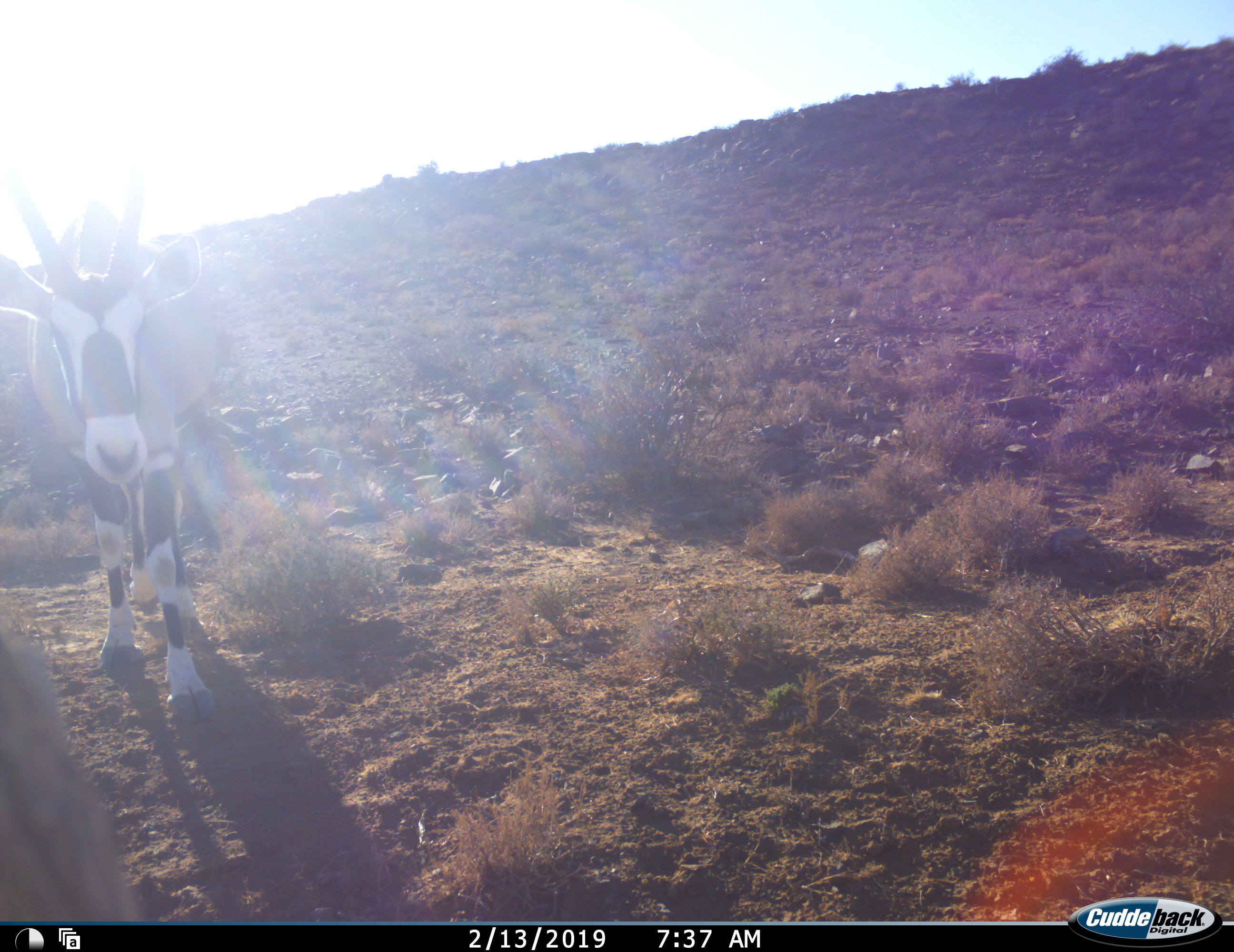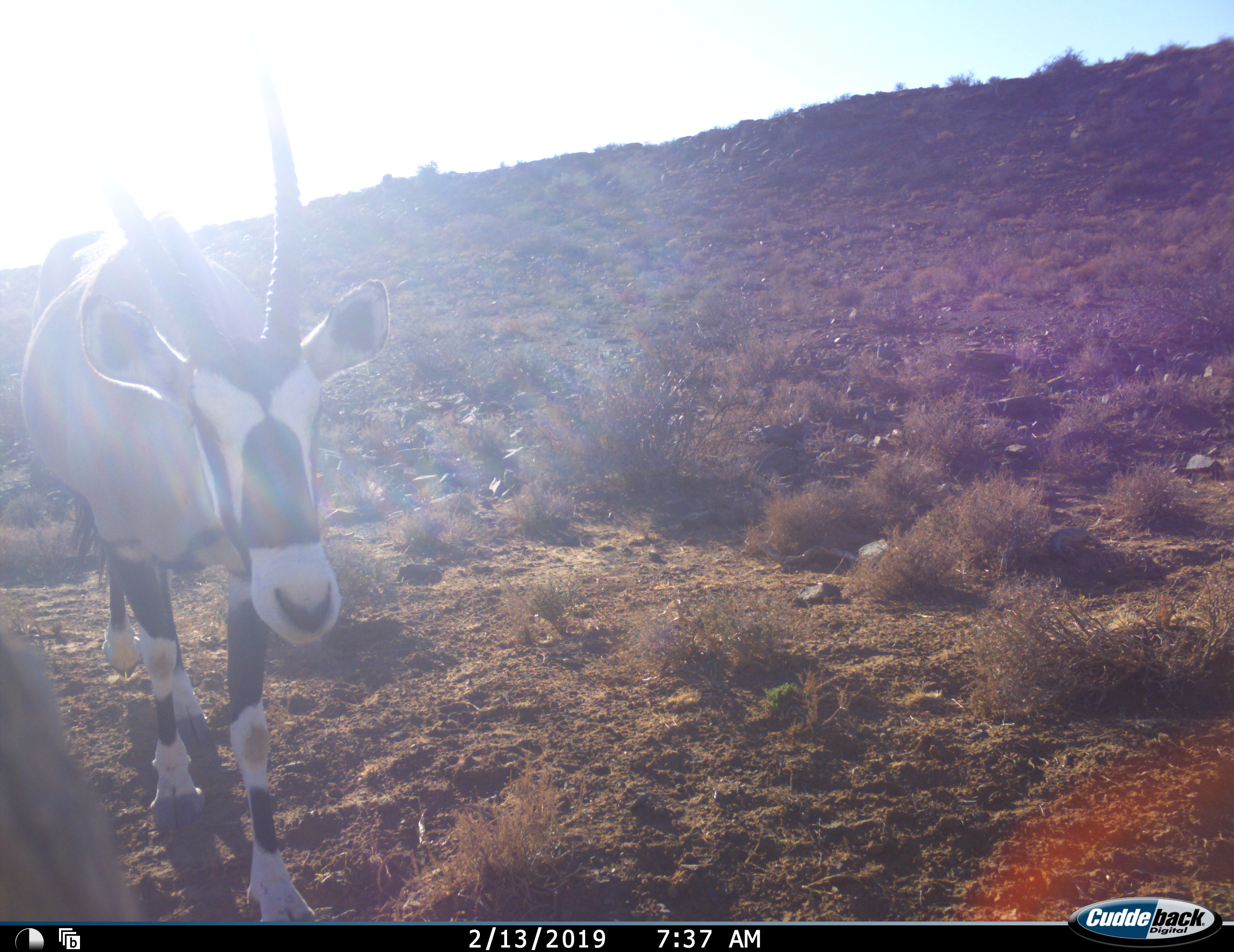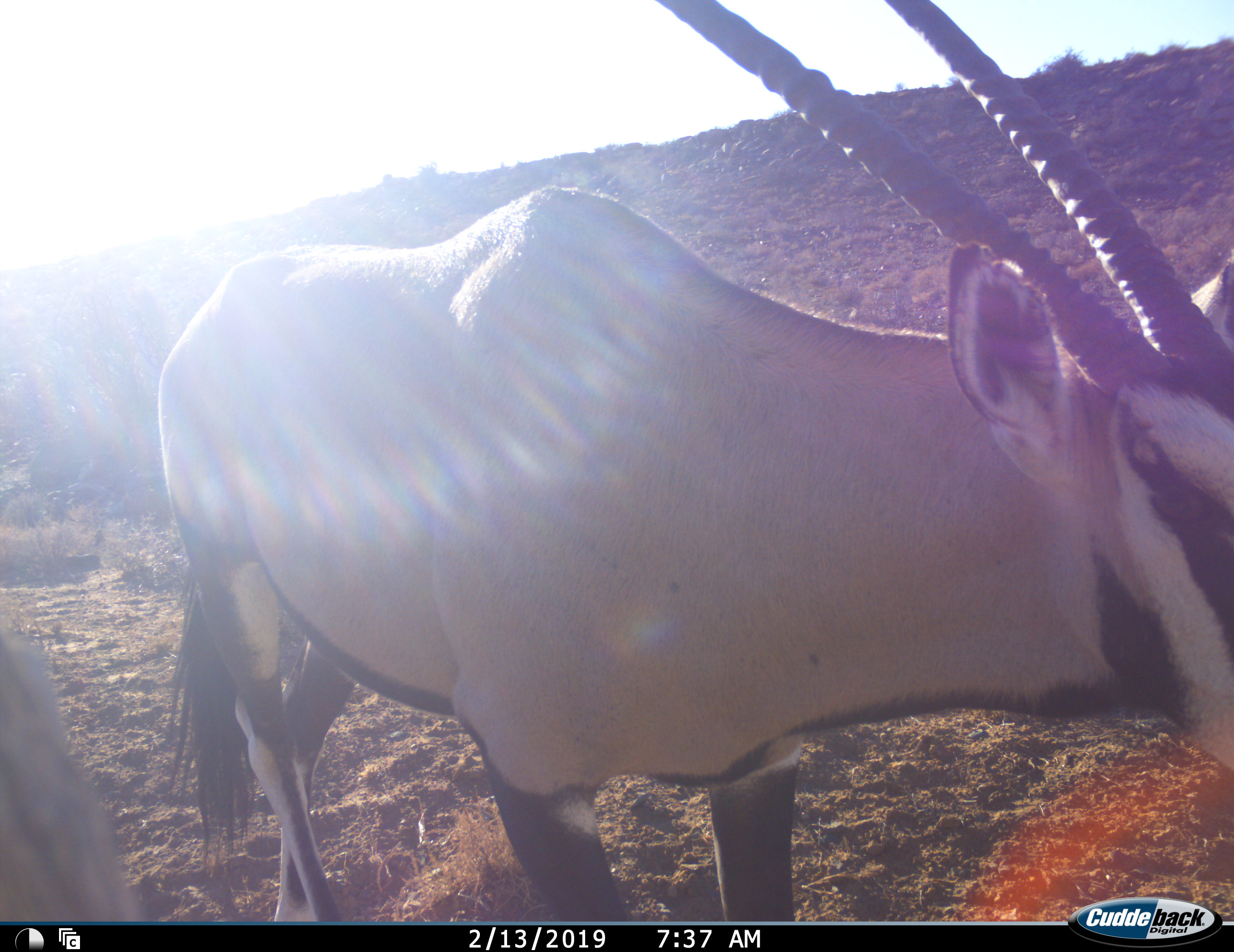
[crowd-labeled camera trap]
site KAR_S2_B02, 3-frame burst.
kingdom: Animalia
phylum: Chordata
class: Mammalia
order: Artiodactyla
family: Bovidae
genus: Oryx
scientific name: Oryx gazella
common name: gemsbok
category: oryx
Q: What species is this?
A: Oryx (gemsbok) (Oryx gazella).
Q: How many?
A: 1.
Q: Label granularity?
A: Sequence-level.